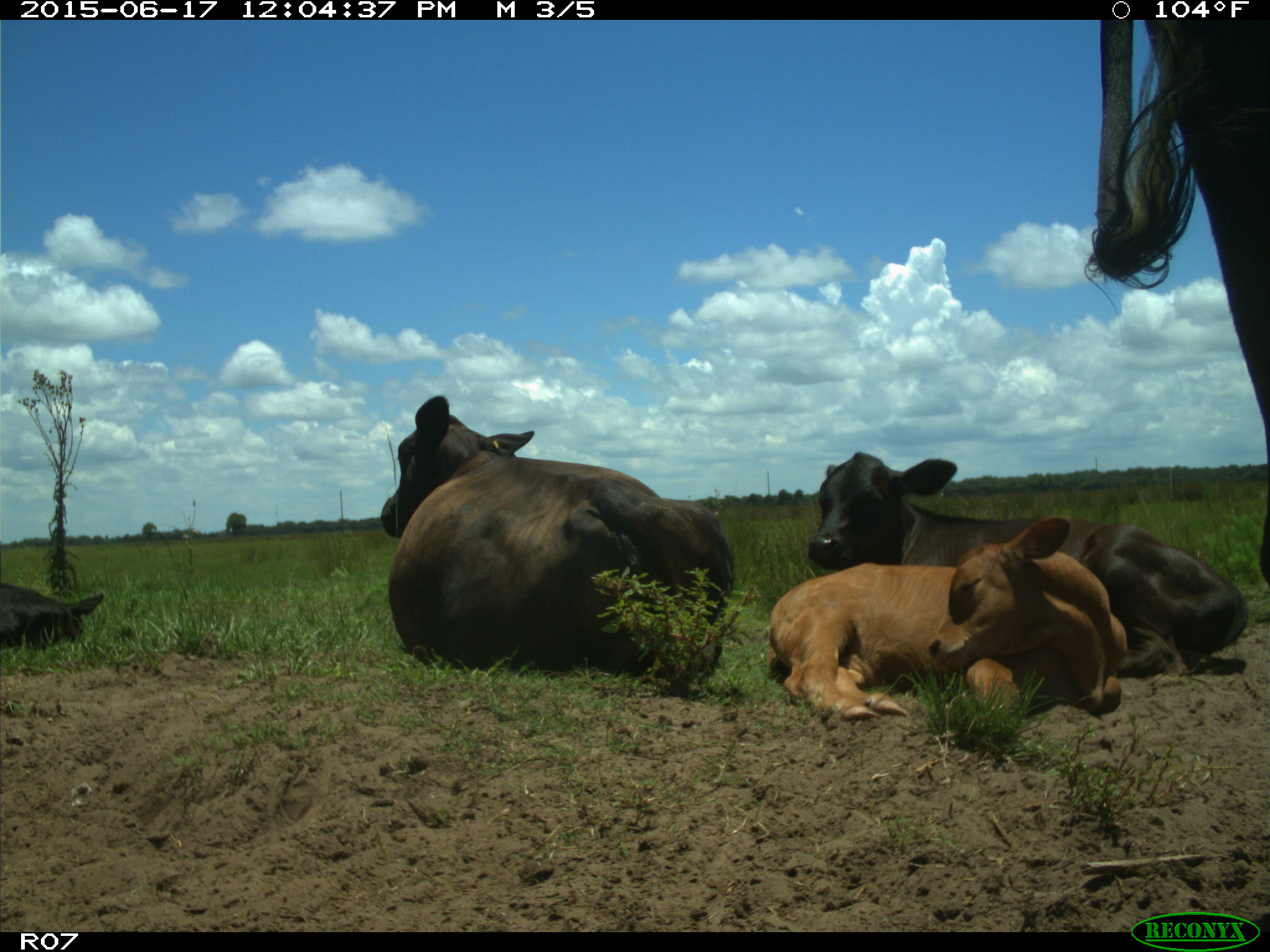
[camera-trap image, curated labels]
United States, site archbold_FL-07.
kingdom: Animalia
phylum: Chordata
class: Mammalia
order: Artiodactyla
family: Bovidae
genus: Bos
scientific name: Bos taurus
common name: domestic cow